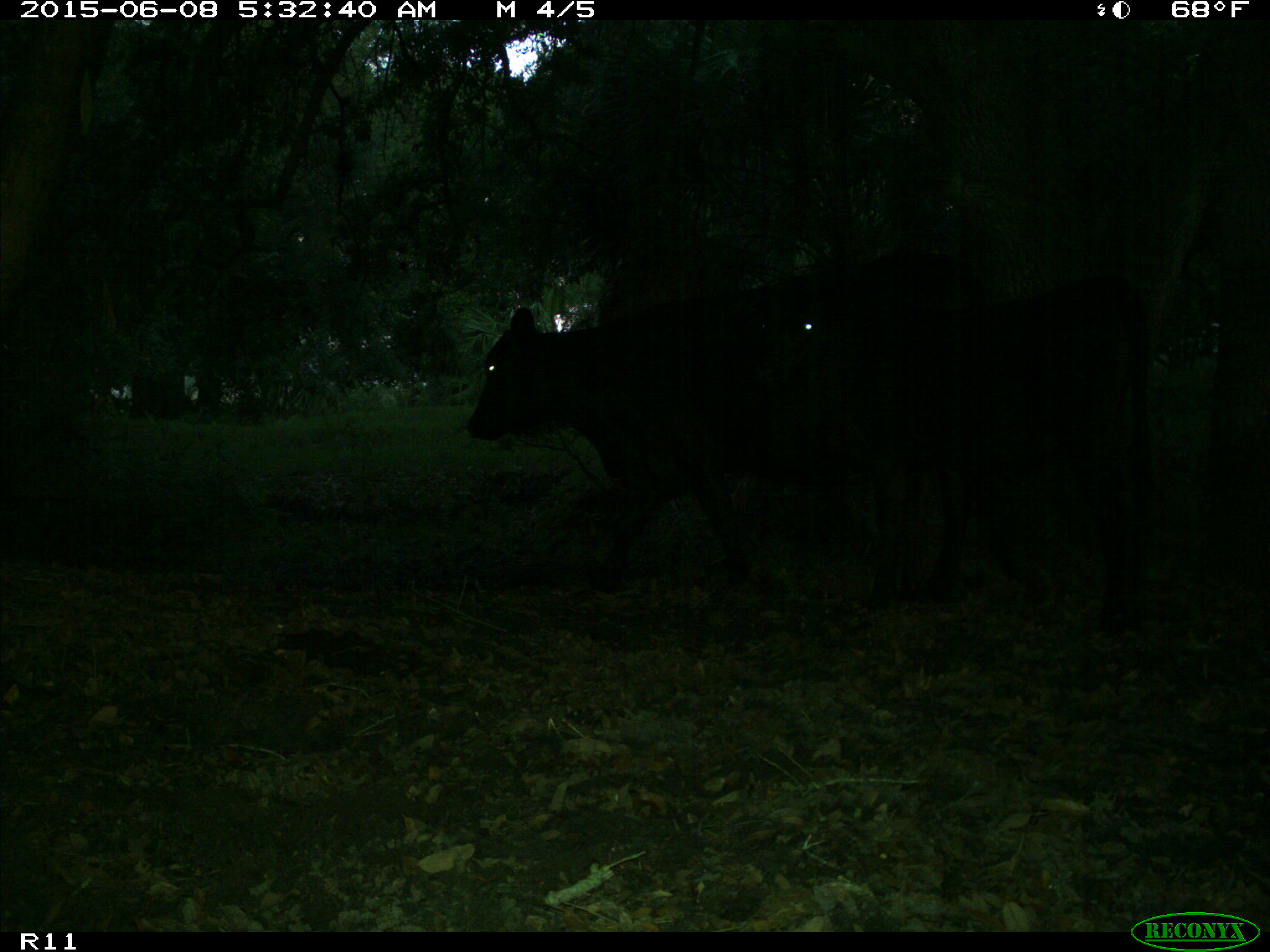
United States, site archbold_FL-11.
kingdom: Animalia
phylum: Chordata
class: Mammalia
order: Artiodactyla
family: Bovidae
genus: Bos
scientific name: Bos taurus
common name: domestic cow